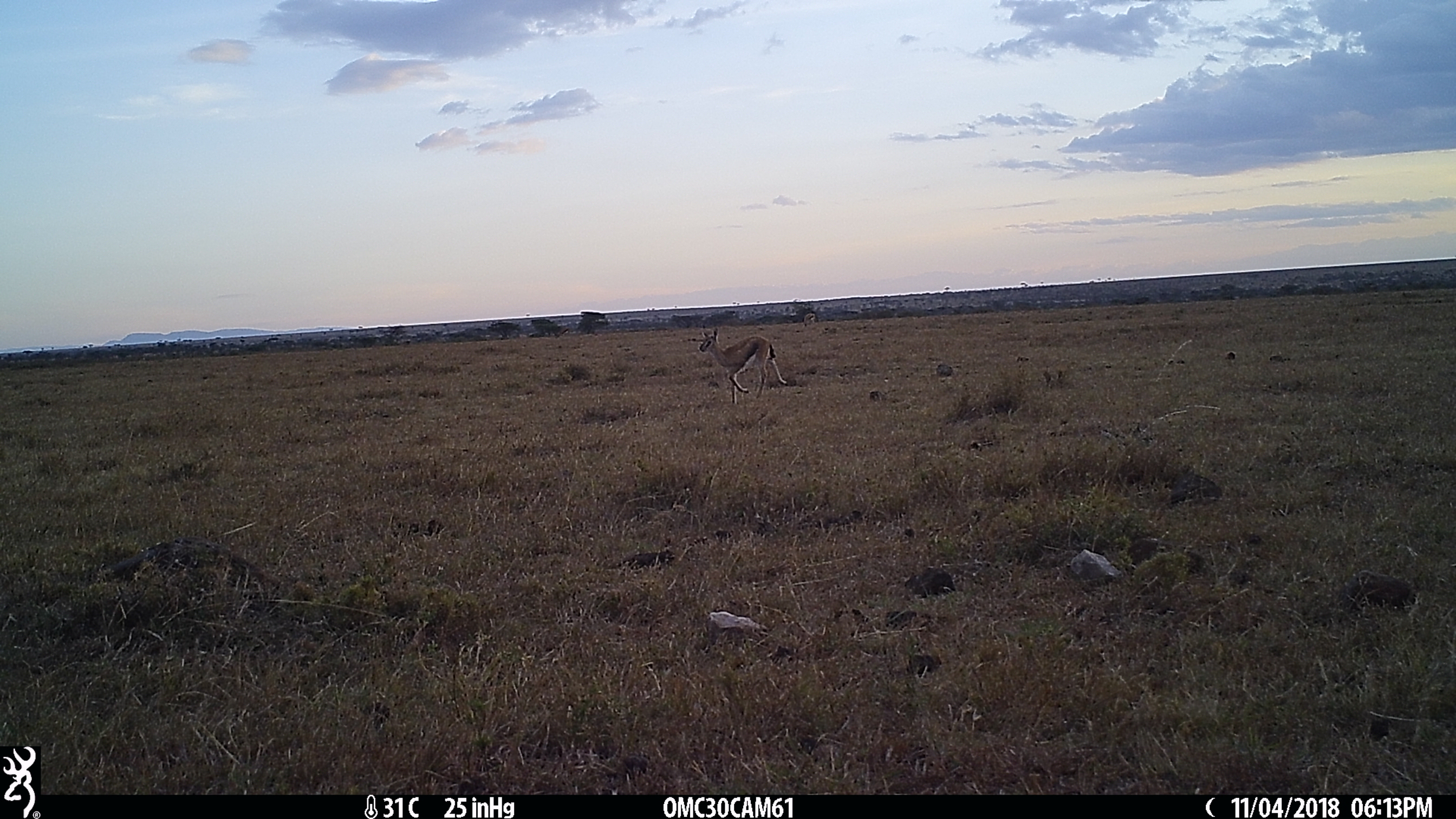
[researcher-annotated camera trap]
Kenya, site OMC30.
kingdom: Animalia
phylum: Chordata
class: Mammalia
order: Artiodactyla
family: Bovidae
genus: Eudorcas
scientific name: Eudorcas thomsonii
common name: thomon's gazelle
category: gazelle thomsons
Gazelle thomsons (thomon's gazelle) (Eudorcas thomsonii).